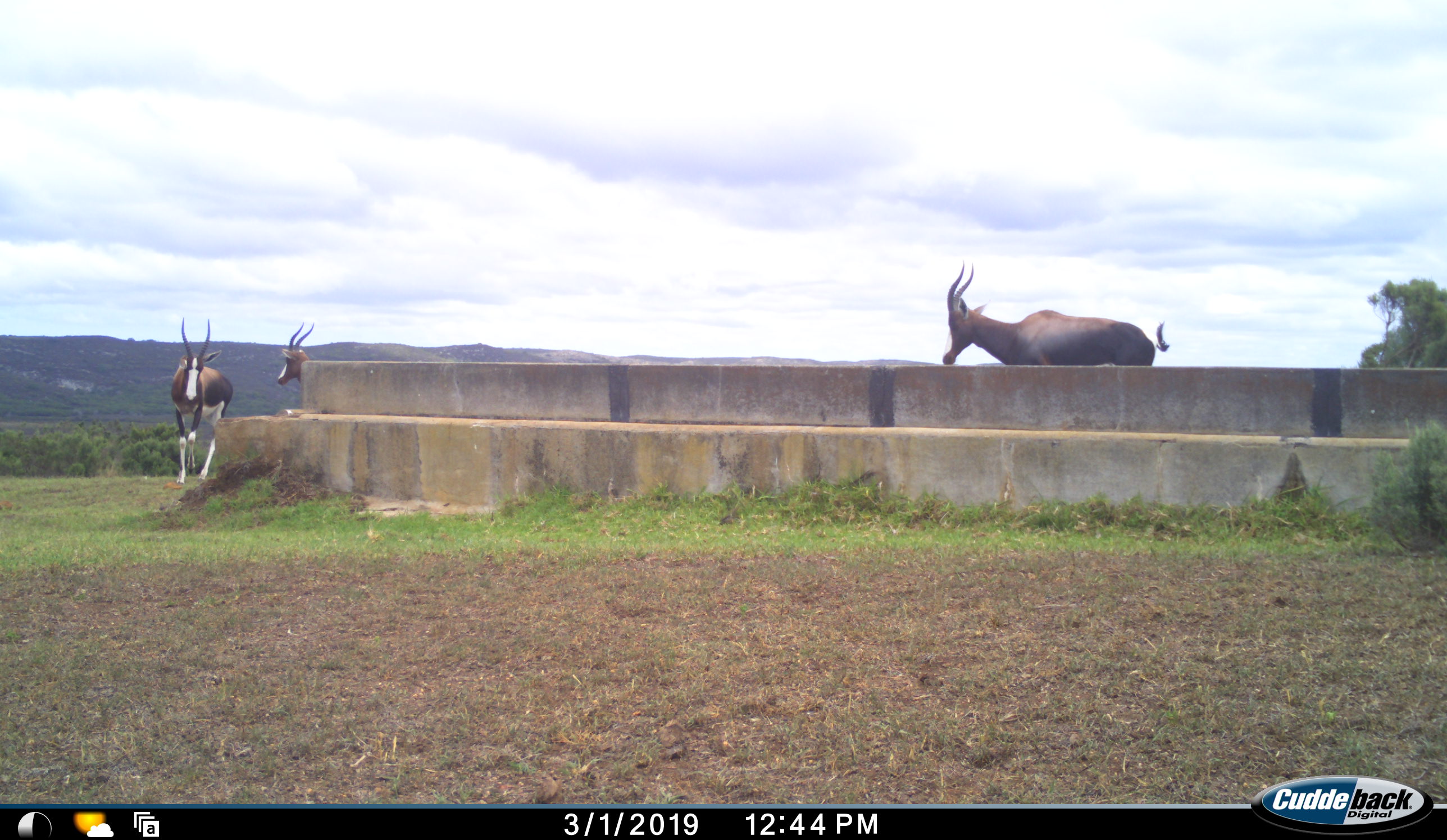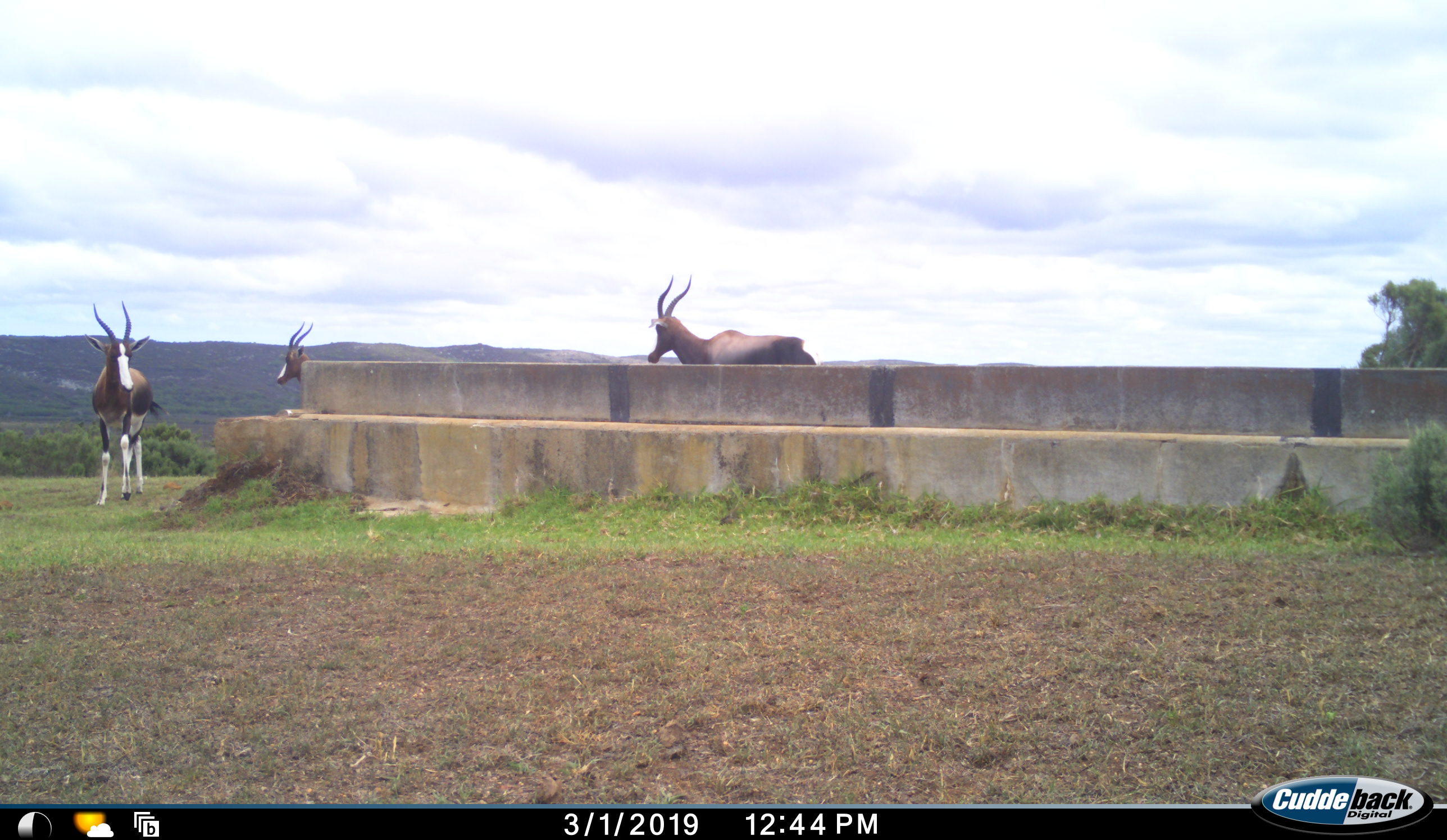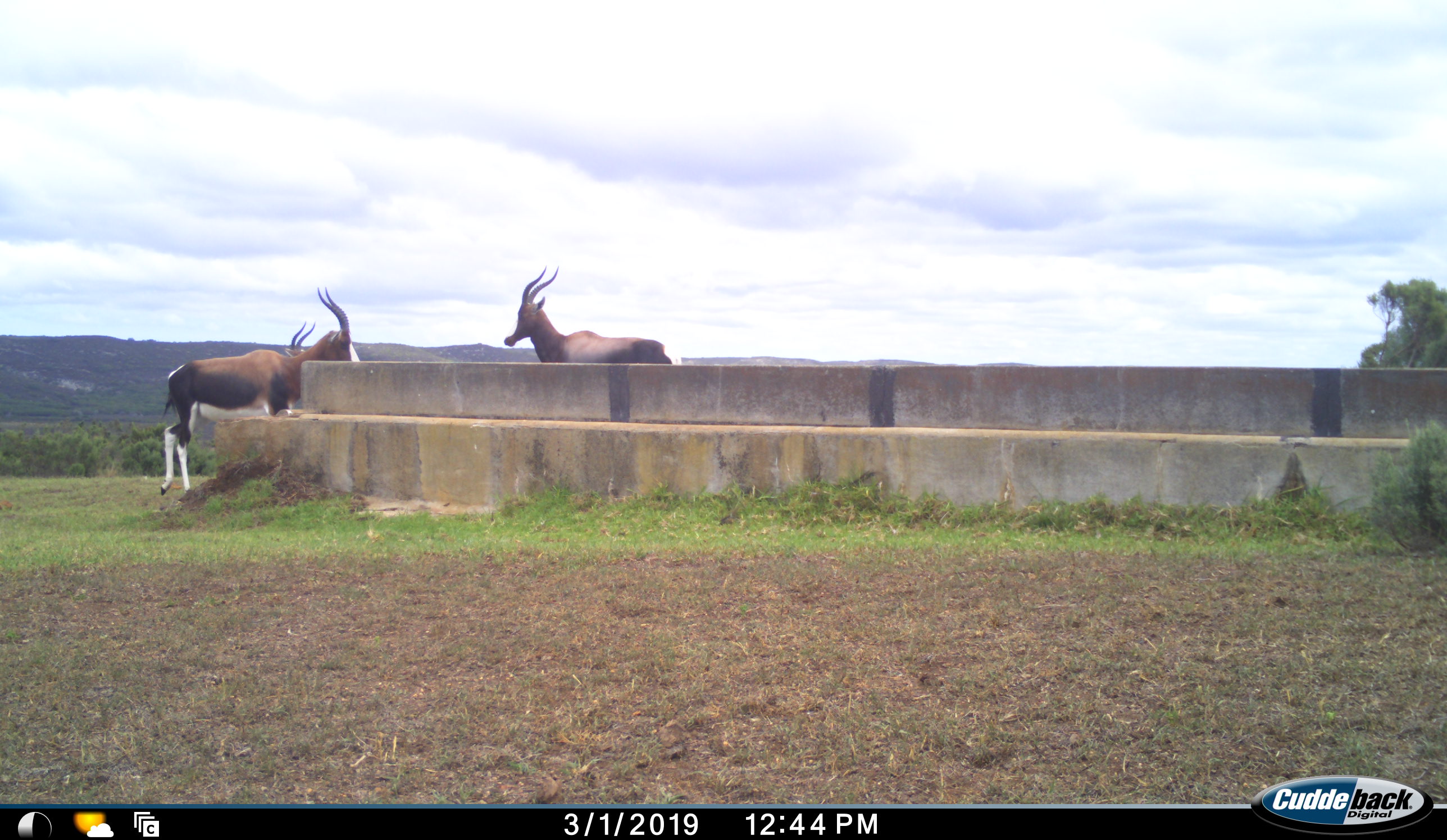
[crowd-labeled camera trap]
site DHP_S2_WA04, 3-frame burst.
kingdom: Animalia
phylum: Chordata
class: Mammalia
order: Artiodactyla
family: Bovidae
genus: Damaliscus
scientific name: Damaliscus pygargus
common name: bontebok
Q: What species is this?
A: Bontebok (Damaliscus pygargus).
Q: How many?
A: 3.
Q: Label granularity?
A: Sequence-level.